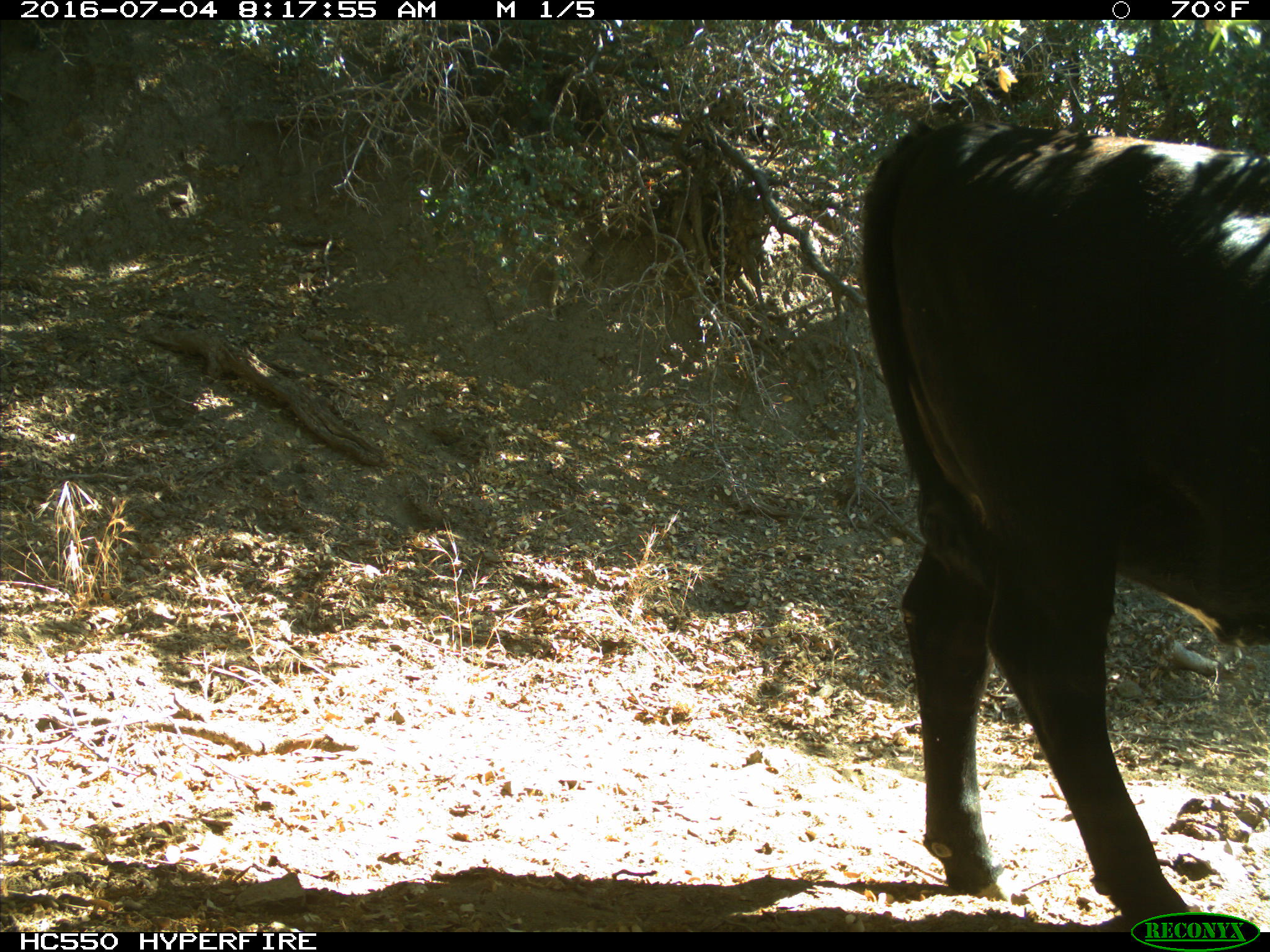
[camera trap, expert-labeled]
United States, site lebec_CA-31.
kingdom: Animalia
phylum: Chordata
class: Mammalia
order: Artiodactyla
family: Bovidae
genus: Bos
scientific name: Bos taurus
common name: domestic cow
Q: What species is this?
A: Bos taurus (domestic cow).